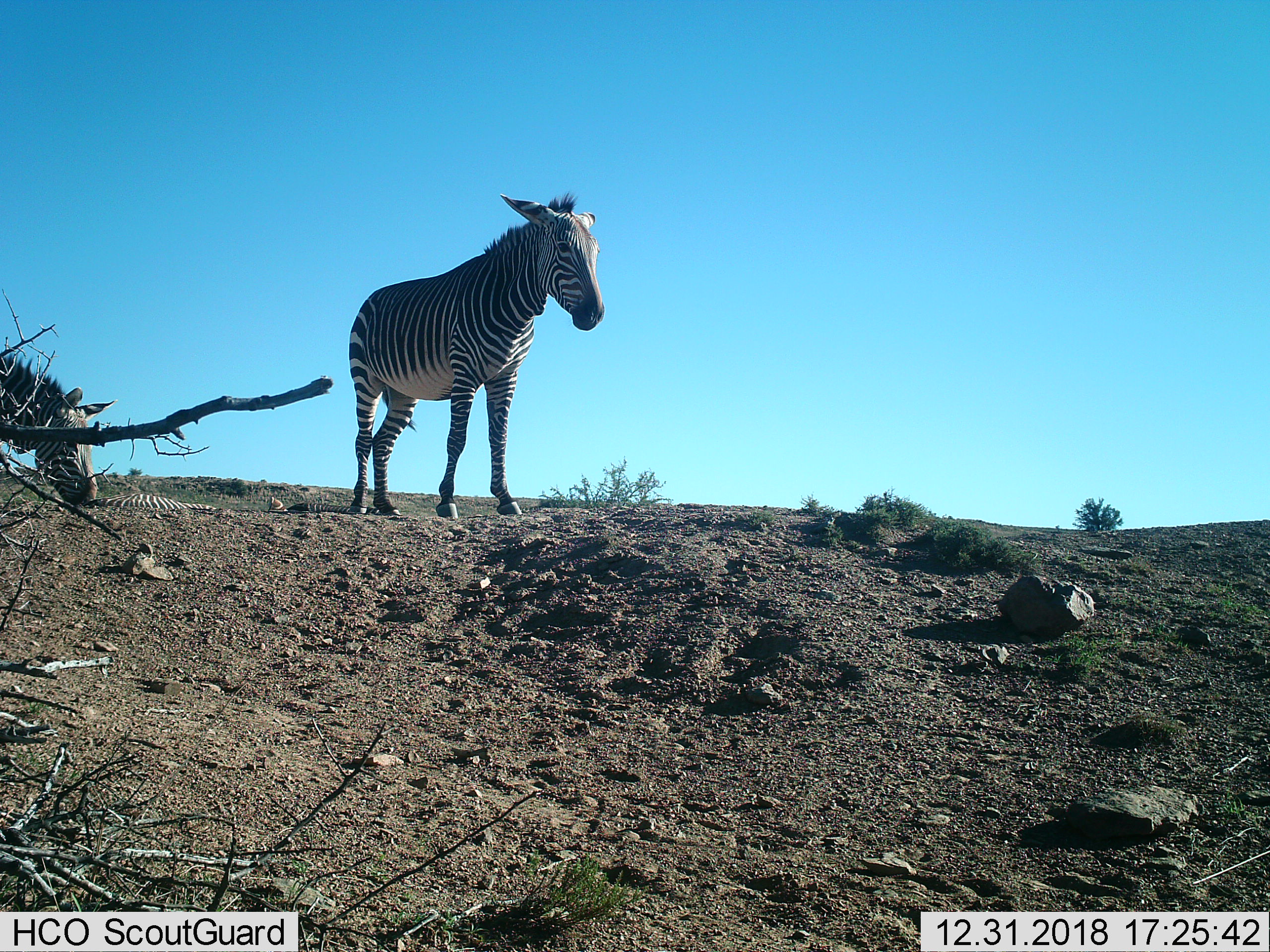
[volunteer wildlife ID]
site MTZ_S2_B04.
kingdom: Animalia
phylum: Chordata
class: Mammalia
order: Perissodactyla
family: Equidae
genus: Equus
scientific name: Equus zebra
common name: mountain zebra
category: zebramountain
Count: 2.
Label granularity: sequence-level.